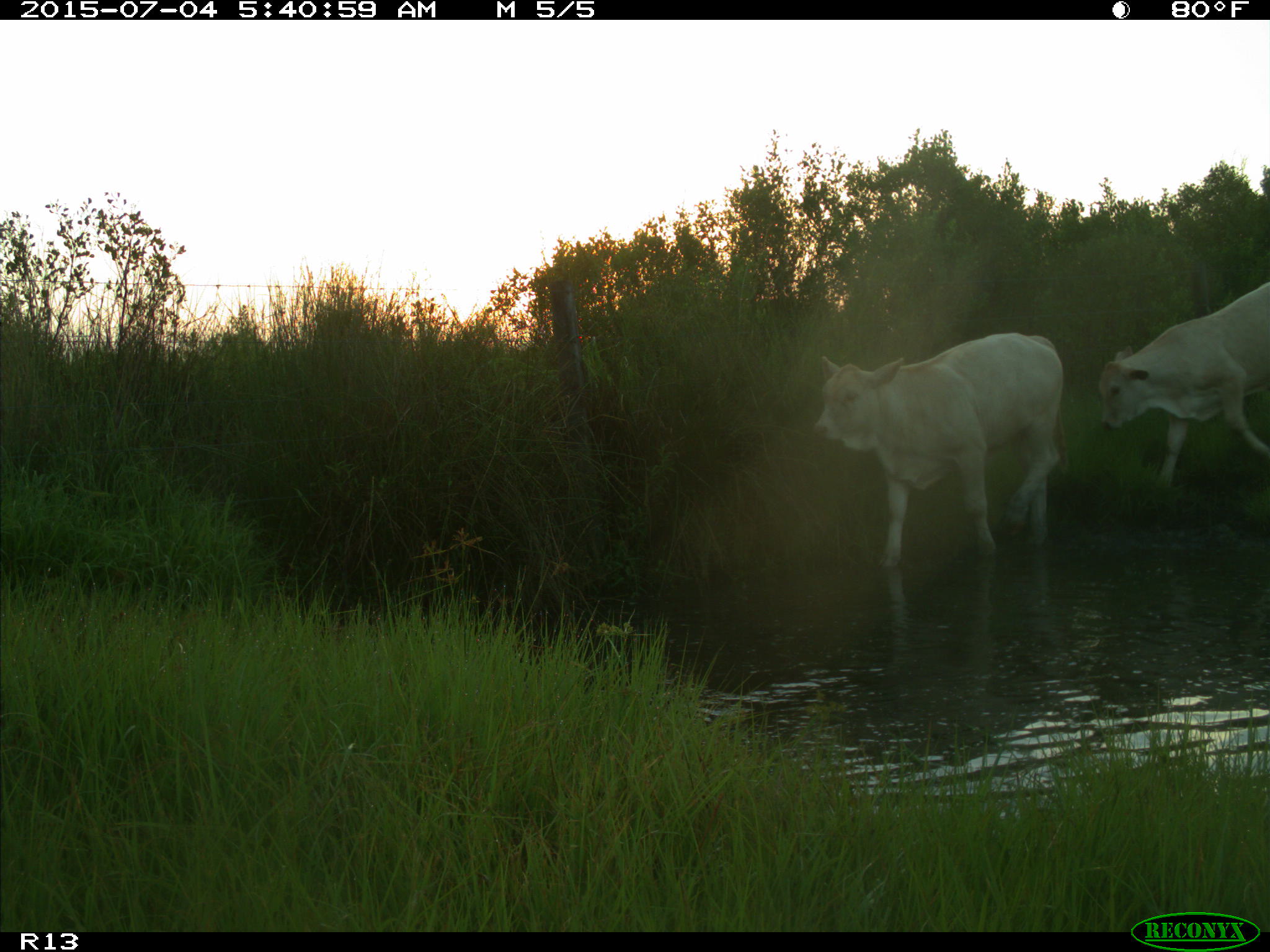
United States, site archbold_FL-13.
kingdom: Animalia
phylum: Chordata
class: Mammalia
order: Artiodactyla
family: Bovidae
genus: Bos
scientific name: Bos taurus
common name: domestic cow